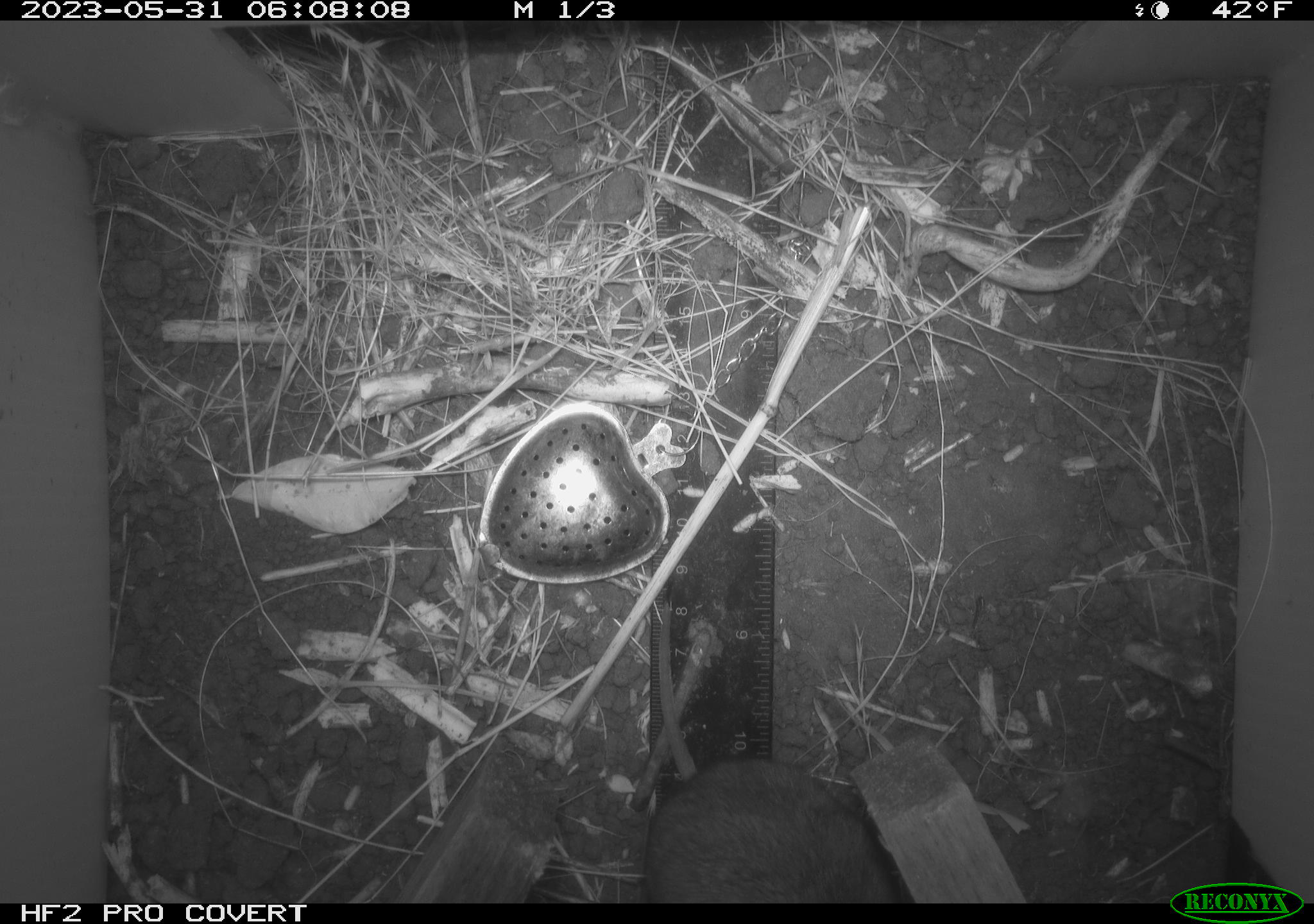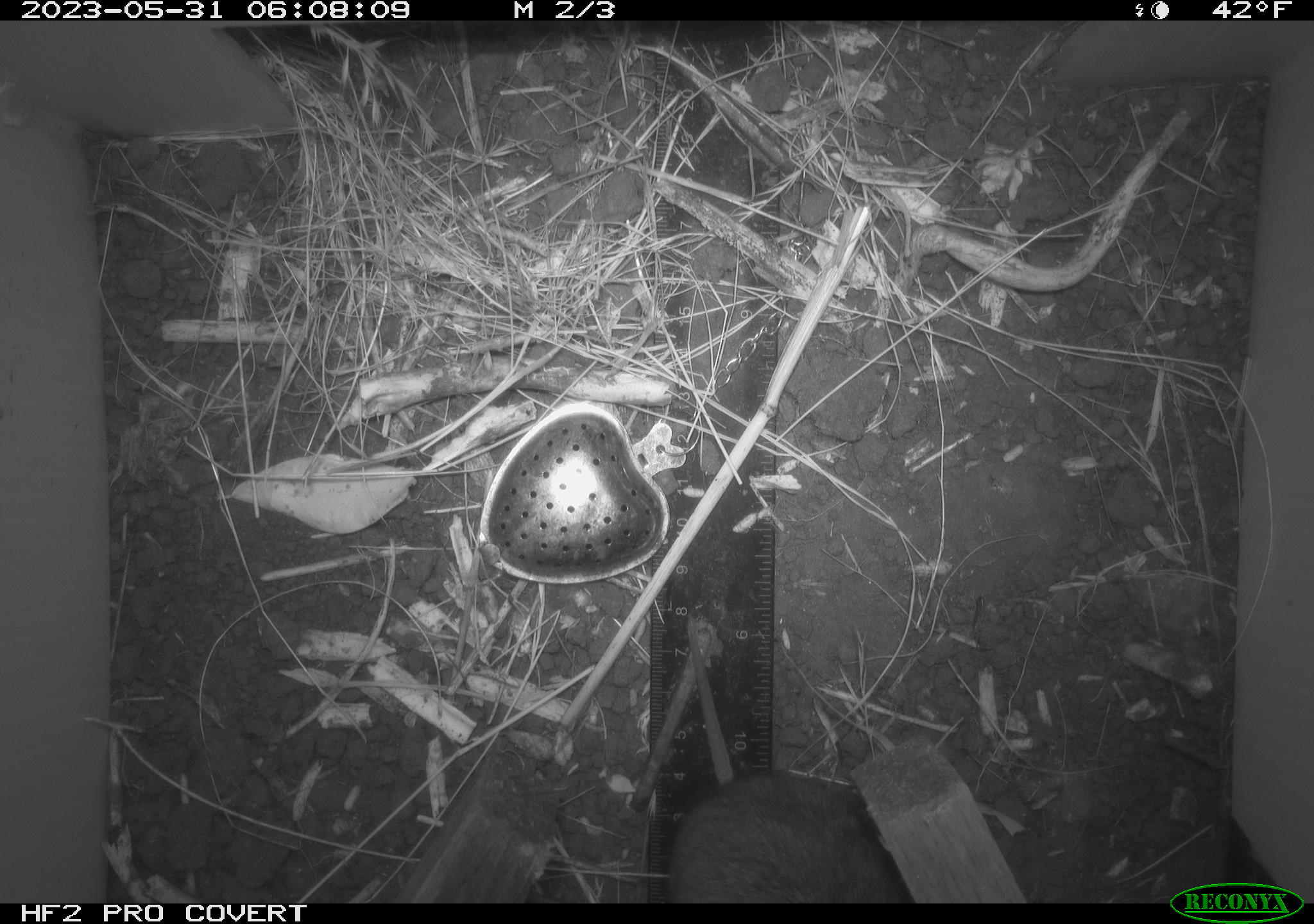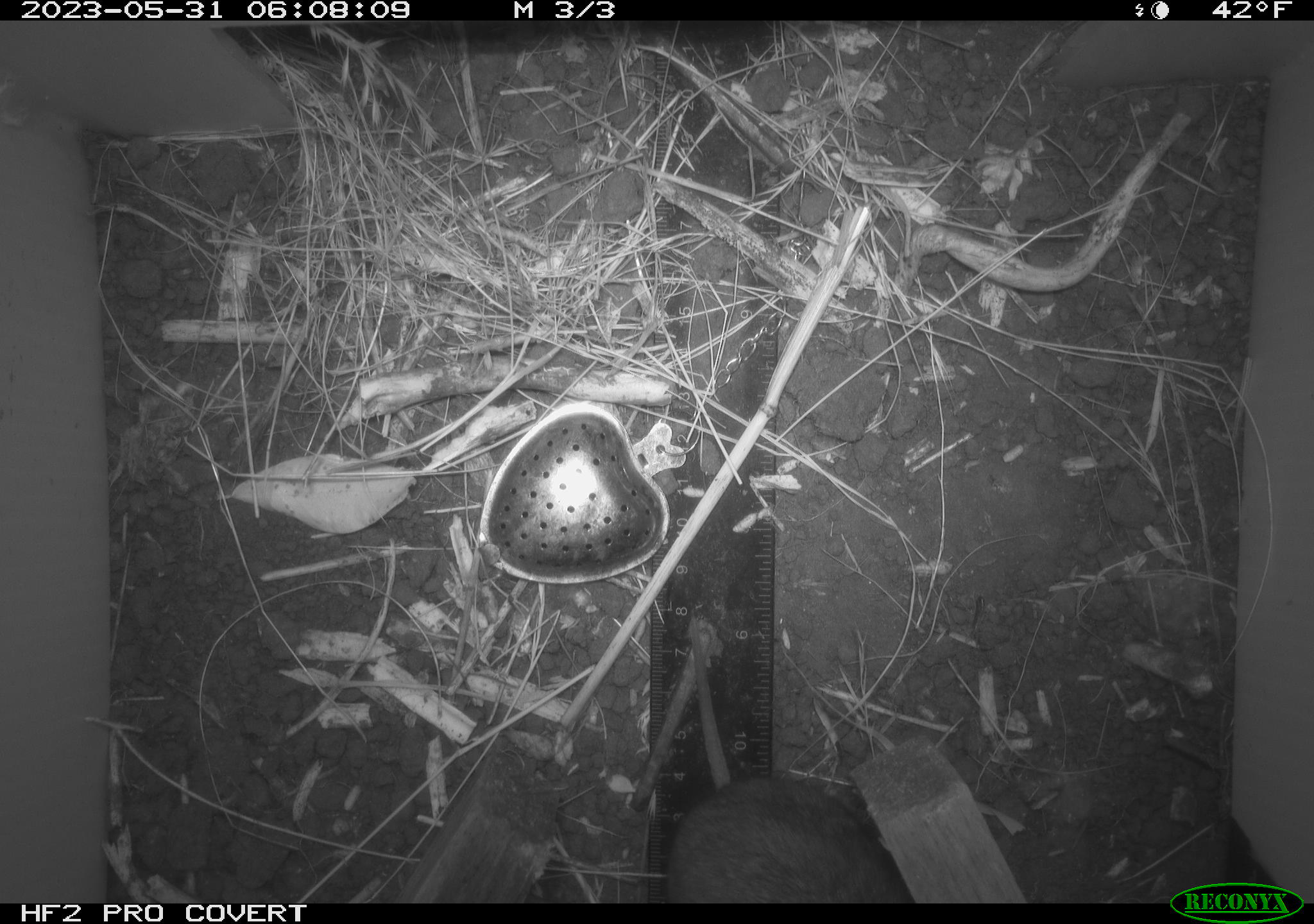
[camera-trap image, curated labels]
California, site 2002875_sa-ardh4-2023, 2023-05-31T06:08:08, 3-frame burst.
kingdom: Animalia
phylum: Chordata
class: Mammalia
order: Rodentia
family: Cricetidae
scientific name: Arvicolinae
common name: voles, lemmings, and muskrats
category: arvicolinae subfamily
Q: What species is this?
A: Arvicolinae subfamily (voles, lemmings, and muskrats) (Arvicolinae).